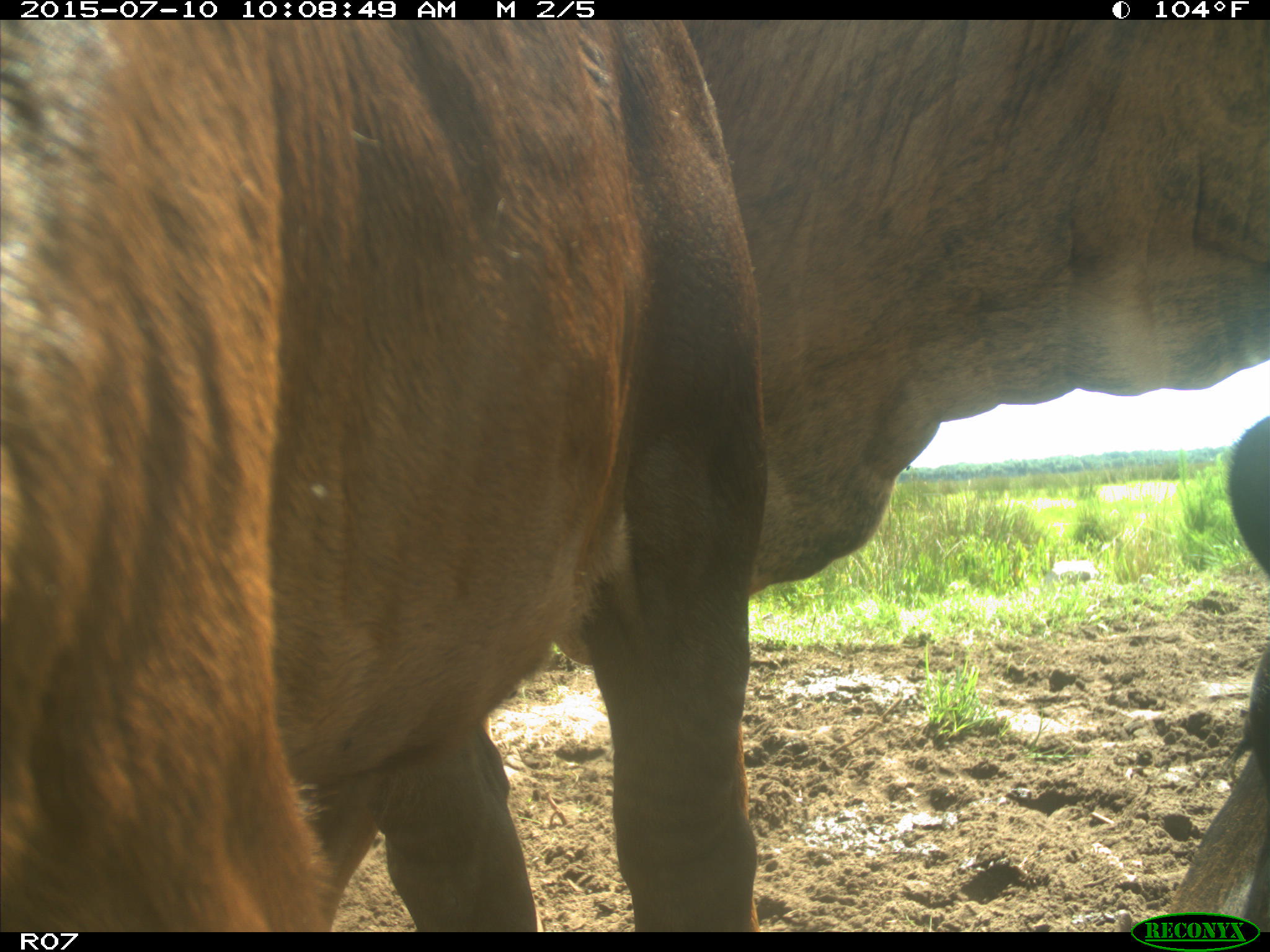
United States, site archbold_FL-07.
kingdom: Animalia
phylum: Chordata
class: Mammalia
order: Artiodactyla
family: Bovidae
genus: Bos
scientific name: Bos taurus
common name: domestic cow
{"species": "Bos taurus (domestic cow)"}